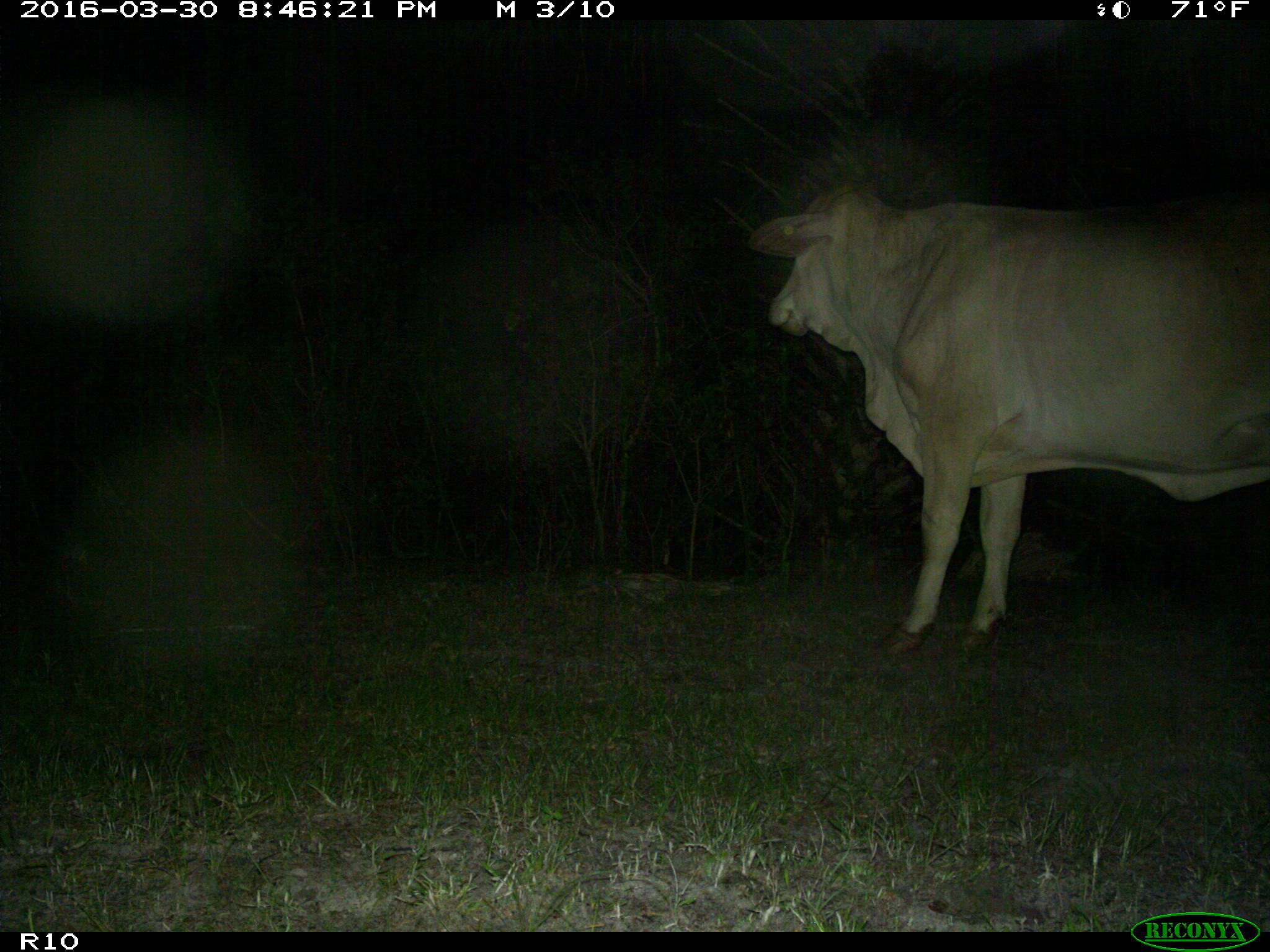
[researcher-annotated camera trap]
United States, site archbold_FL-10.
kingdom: Animalia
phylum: Chordata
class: Mammalia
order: Artiodactyla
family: Bovidae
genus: Bos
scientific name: Bos taurus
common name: domestic cow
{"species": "Bos taurus (domestic cow)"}